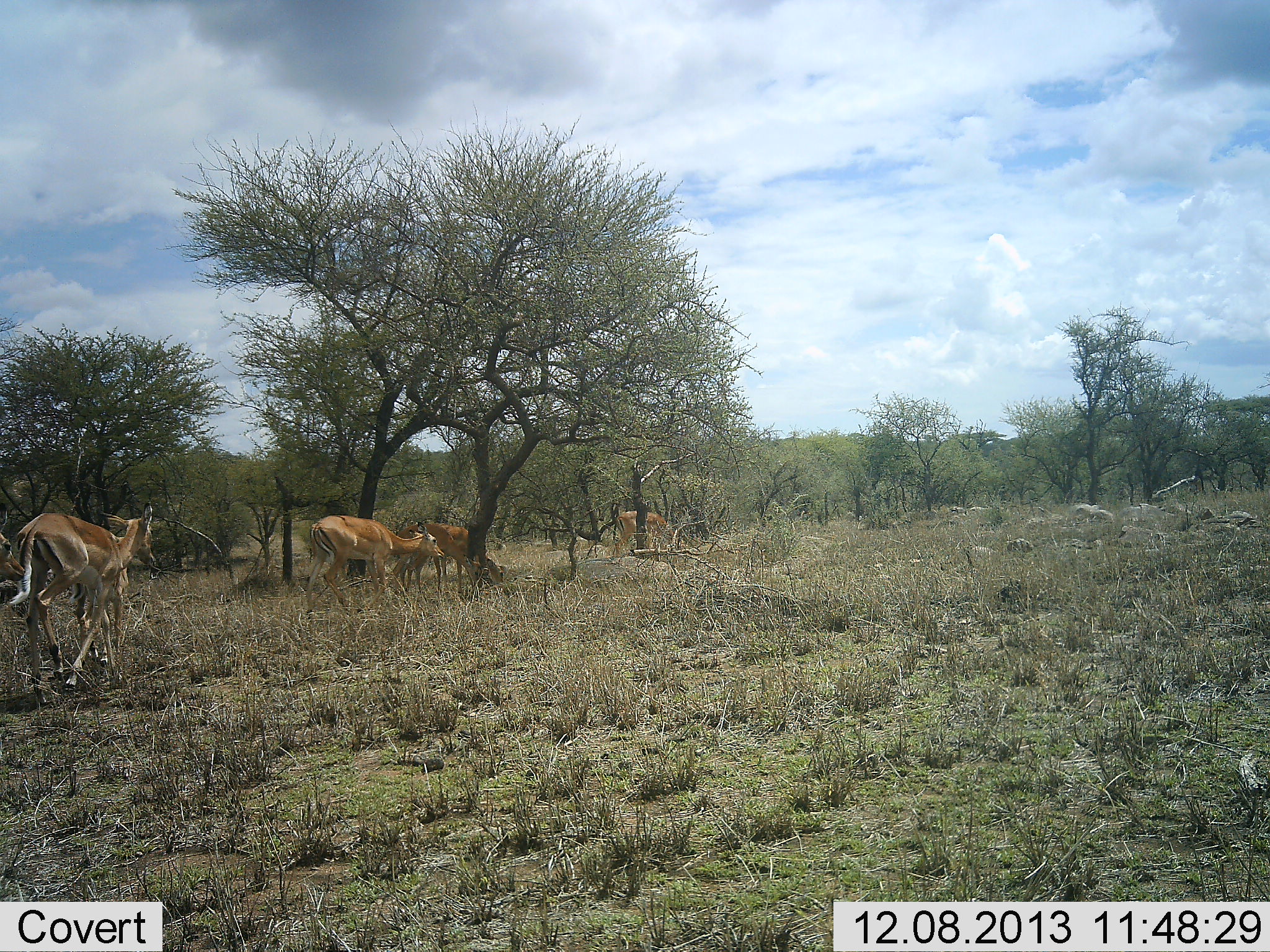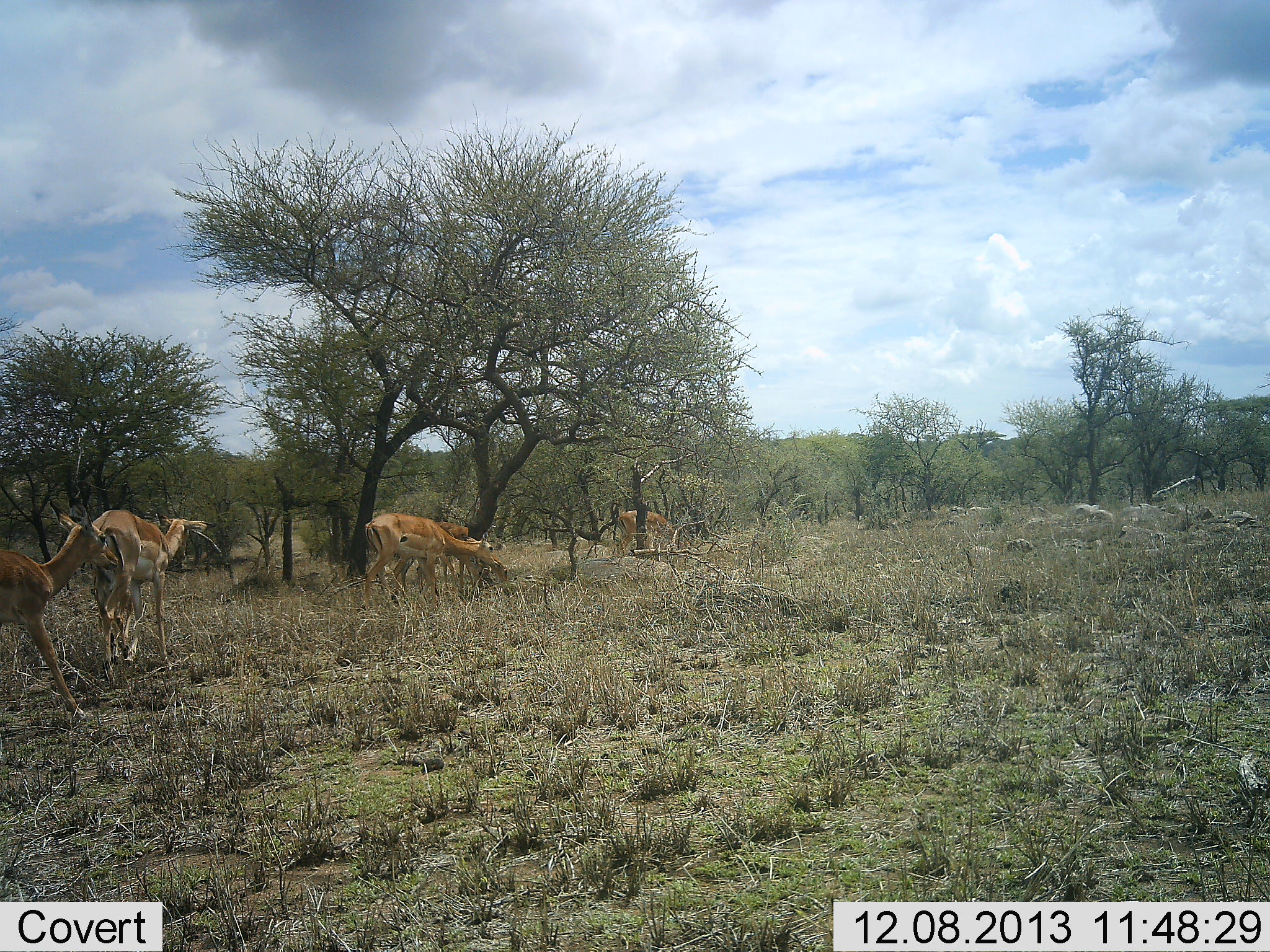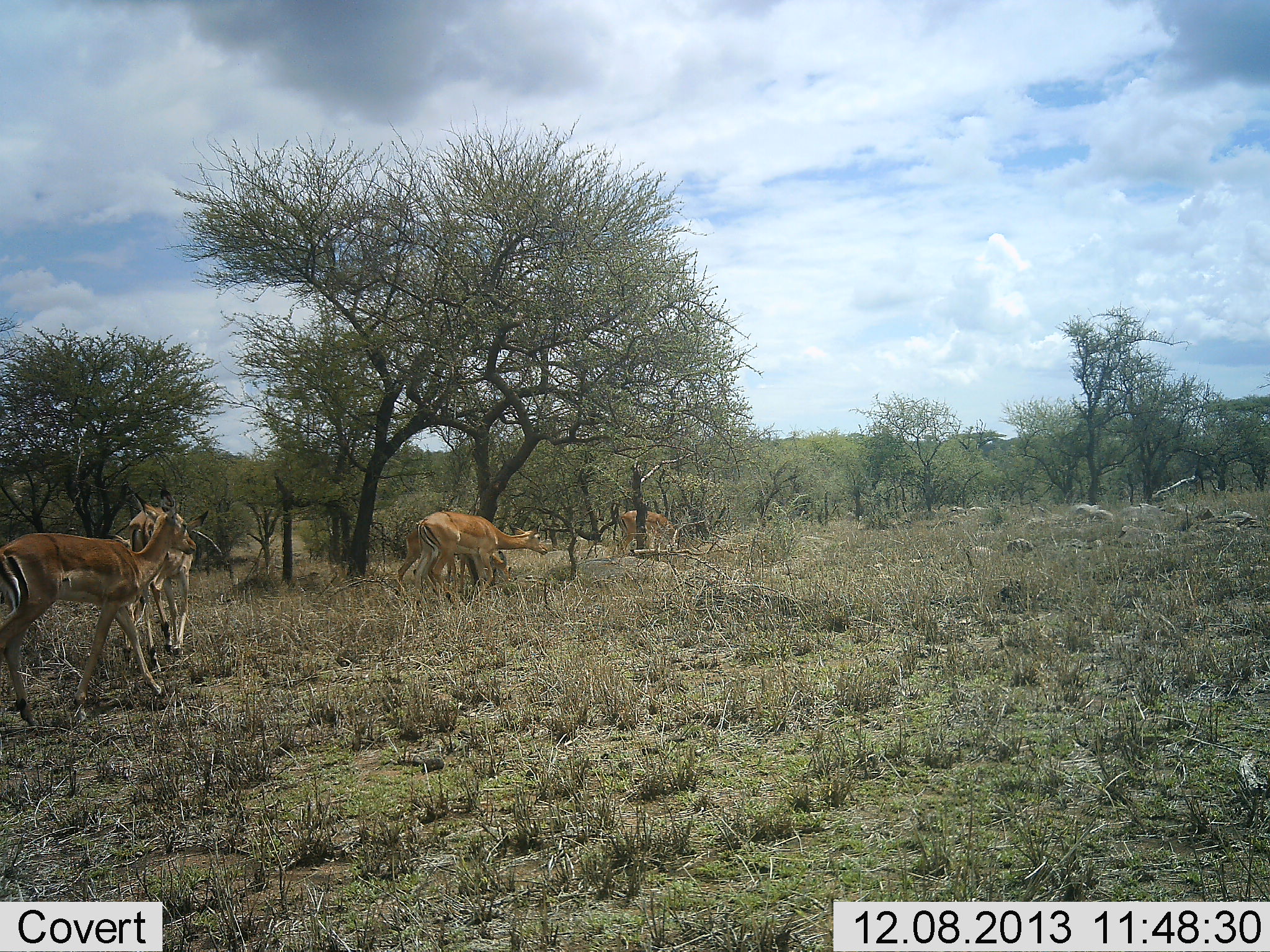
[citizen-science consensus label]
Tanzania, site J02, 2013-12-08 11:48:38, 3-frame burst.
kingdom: Animalia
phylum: Chordata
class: Mammalia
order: Artiodactyla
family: Bovidae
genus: Nanger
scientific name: Nanger granti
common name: grant's gazelle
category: gazellegrants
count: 5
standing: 30%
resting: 0%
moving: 74%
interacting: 0%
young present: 11%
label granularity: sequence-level